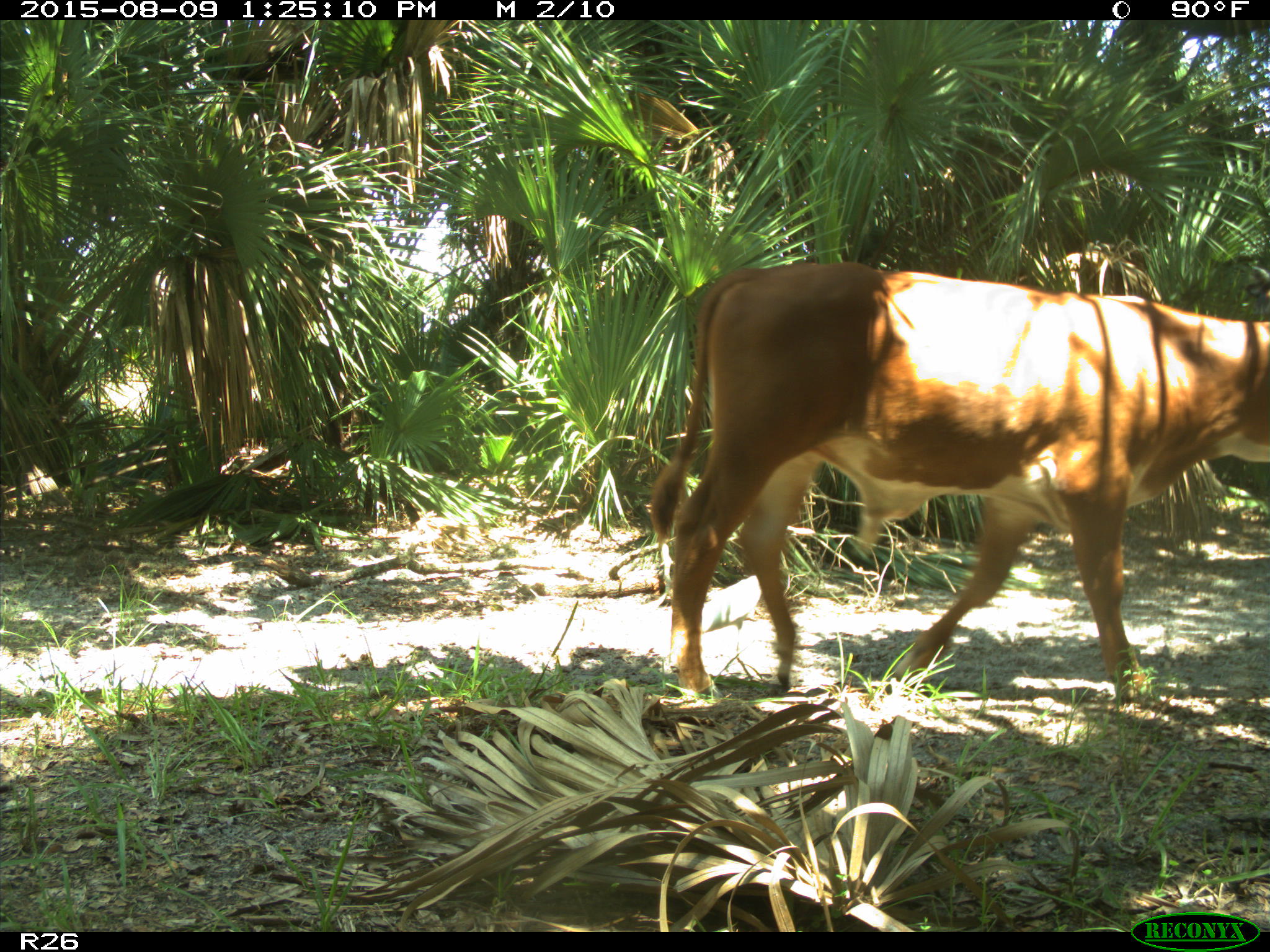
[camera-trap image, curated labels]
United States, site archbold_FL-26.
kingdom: Animalia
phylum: Chordata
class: Mammalia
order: Artiodactyla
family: Bovidae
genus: Bos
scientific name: Bos taurus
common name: domestic cow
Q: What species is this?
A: Bos taurus (domestic cow).